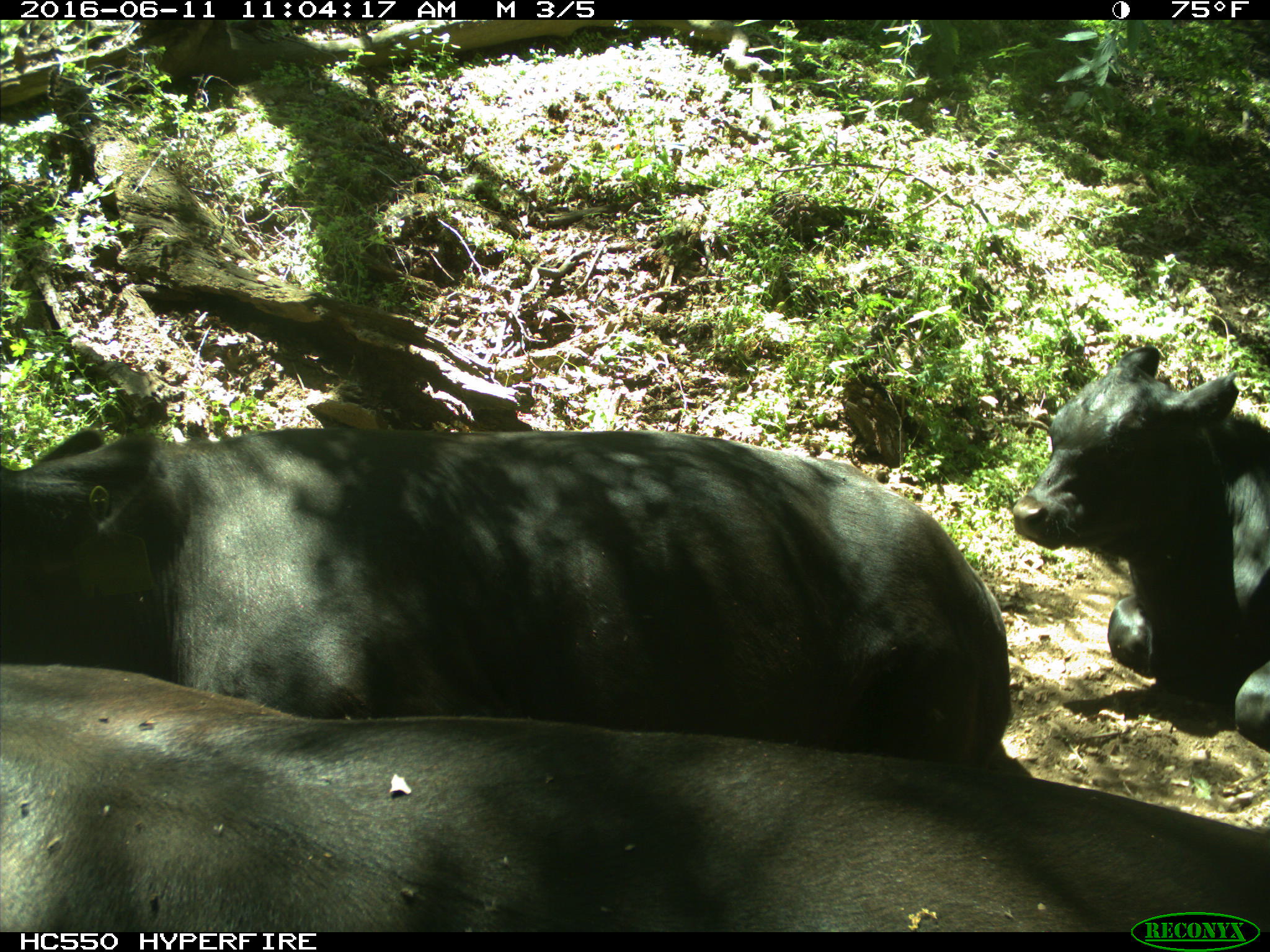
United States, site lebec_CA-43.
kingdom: Animalia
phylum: Chordata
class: Mammalia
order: Artiodactyla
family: Bovidae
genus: Bos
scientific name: Bos taurus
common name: domestic cow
Bos taurus (domestic cow).